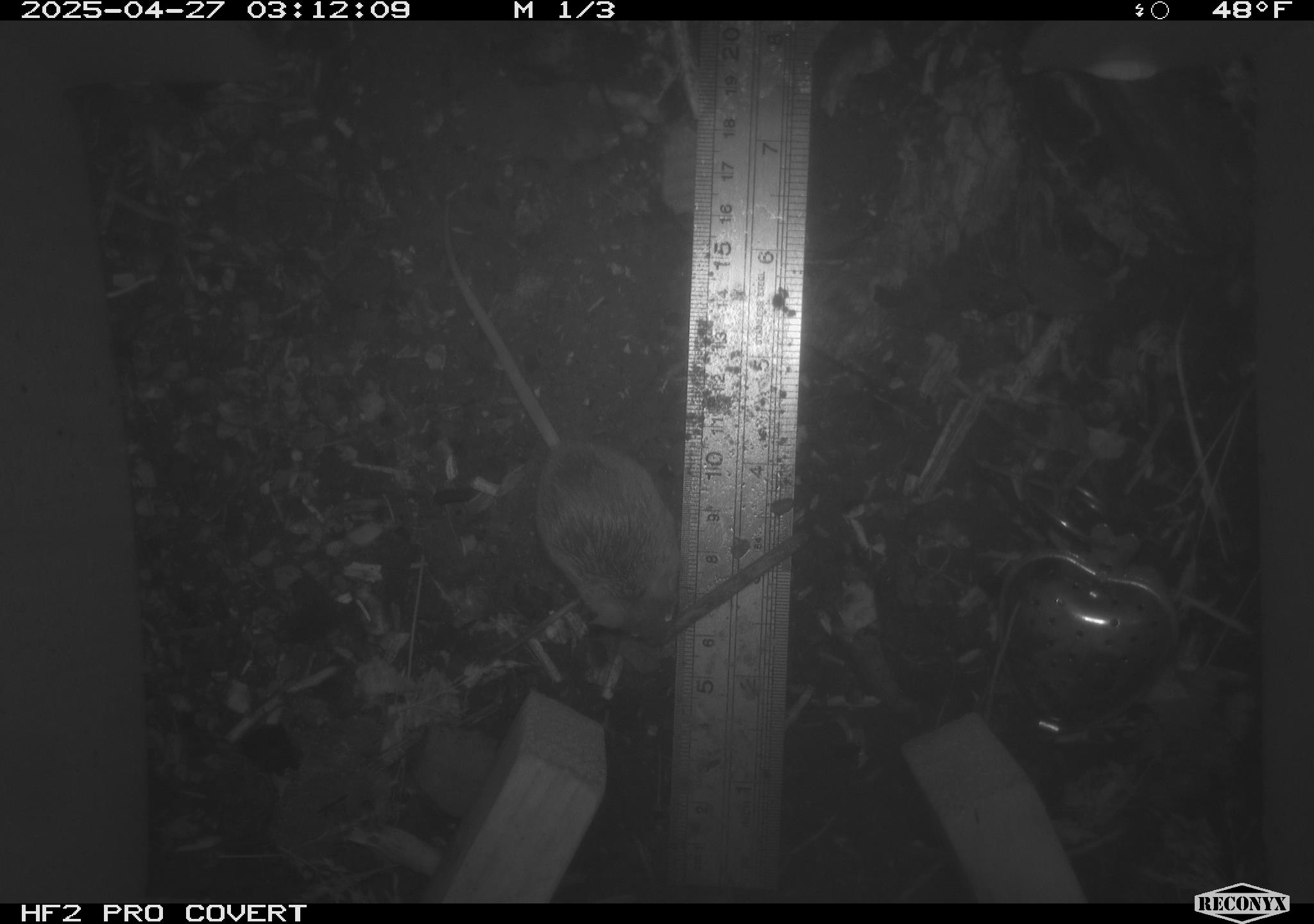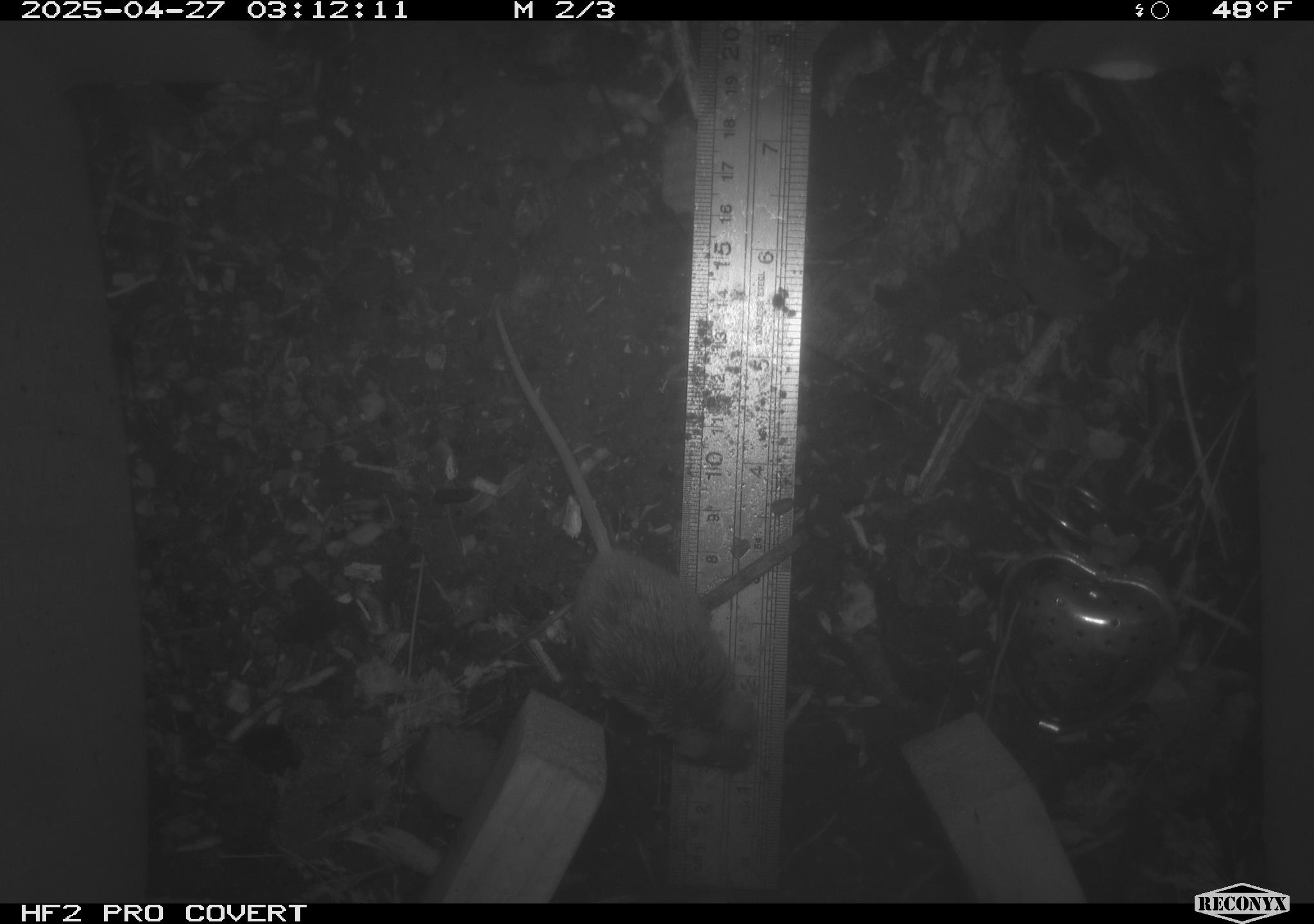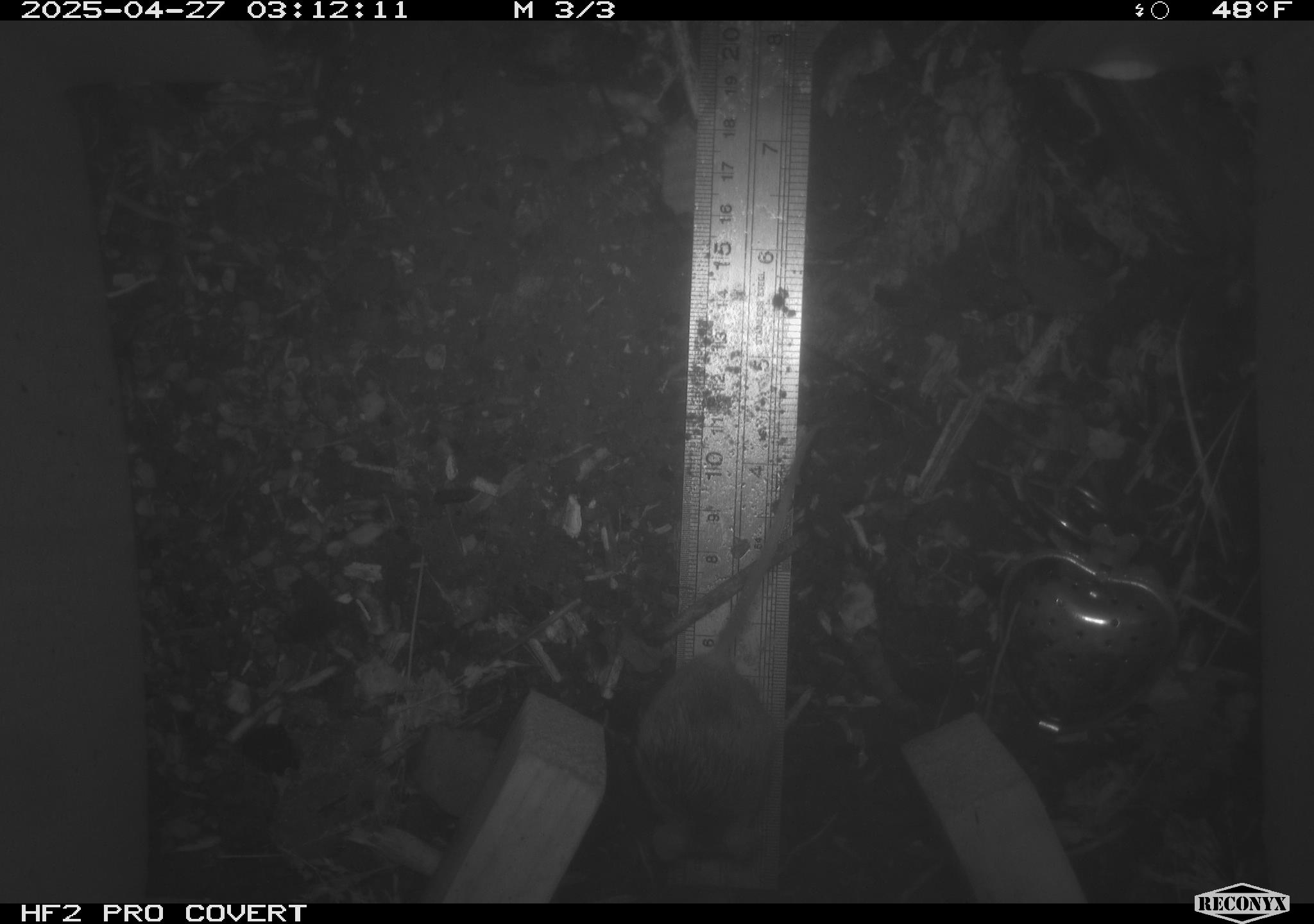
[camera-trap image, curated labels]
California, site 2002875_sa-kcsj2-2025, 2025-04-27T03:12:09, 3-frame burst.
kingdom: Animalia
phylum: Chordata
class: Mammalia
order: Rodentia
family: Muridae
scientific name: Muridae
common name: murids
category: muridae family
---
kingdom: Animalia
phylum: Chordata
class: Mammalia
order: Rodentia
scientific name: Rodentia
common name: rodent